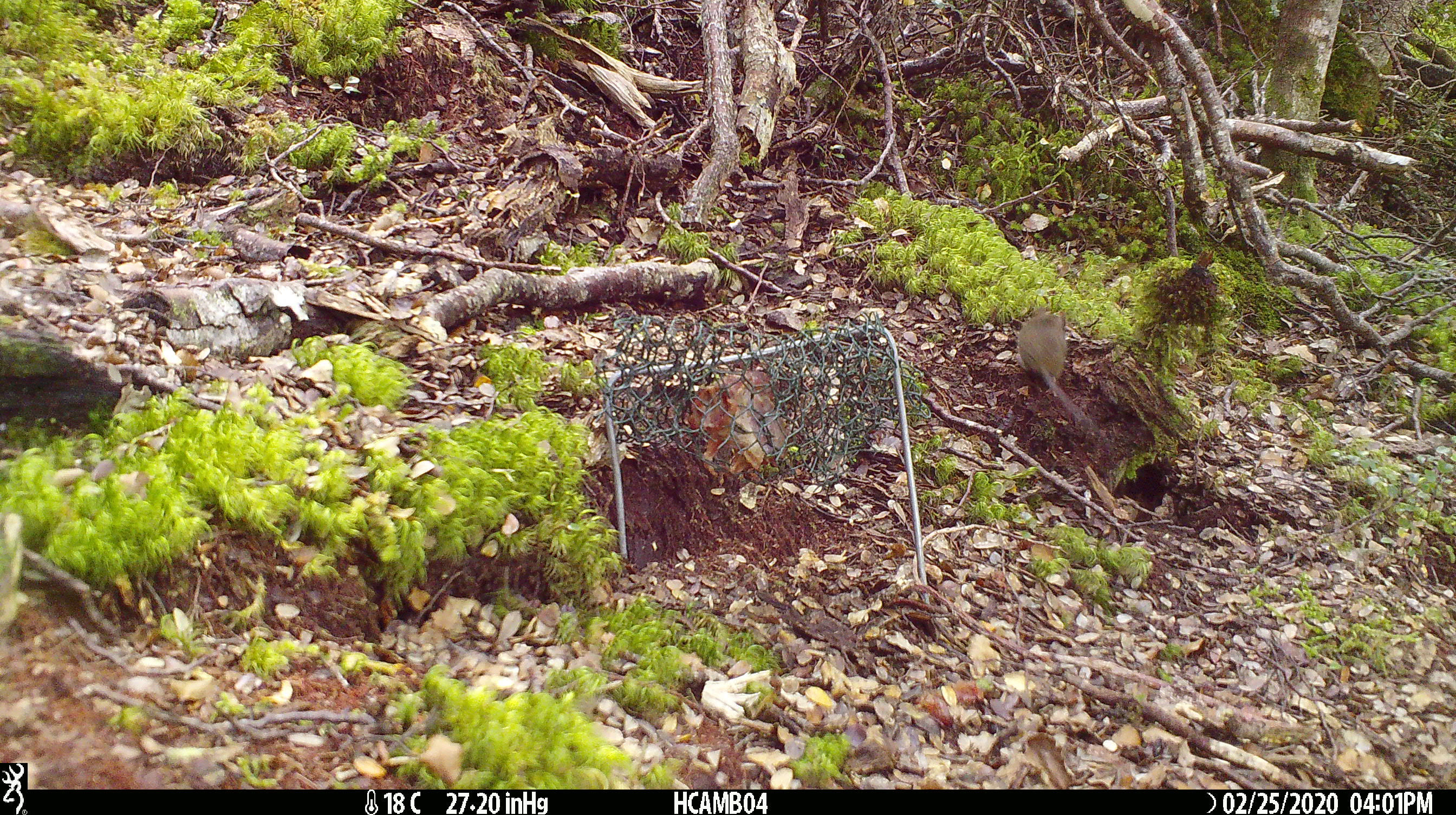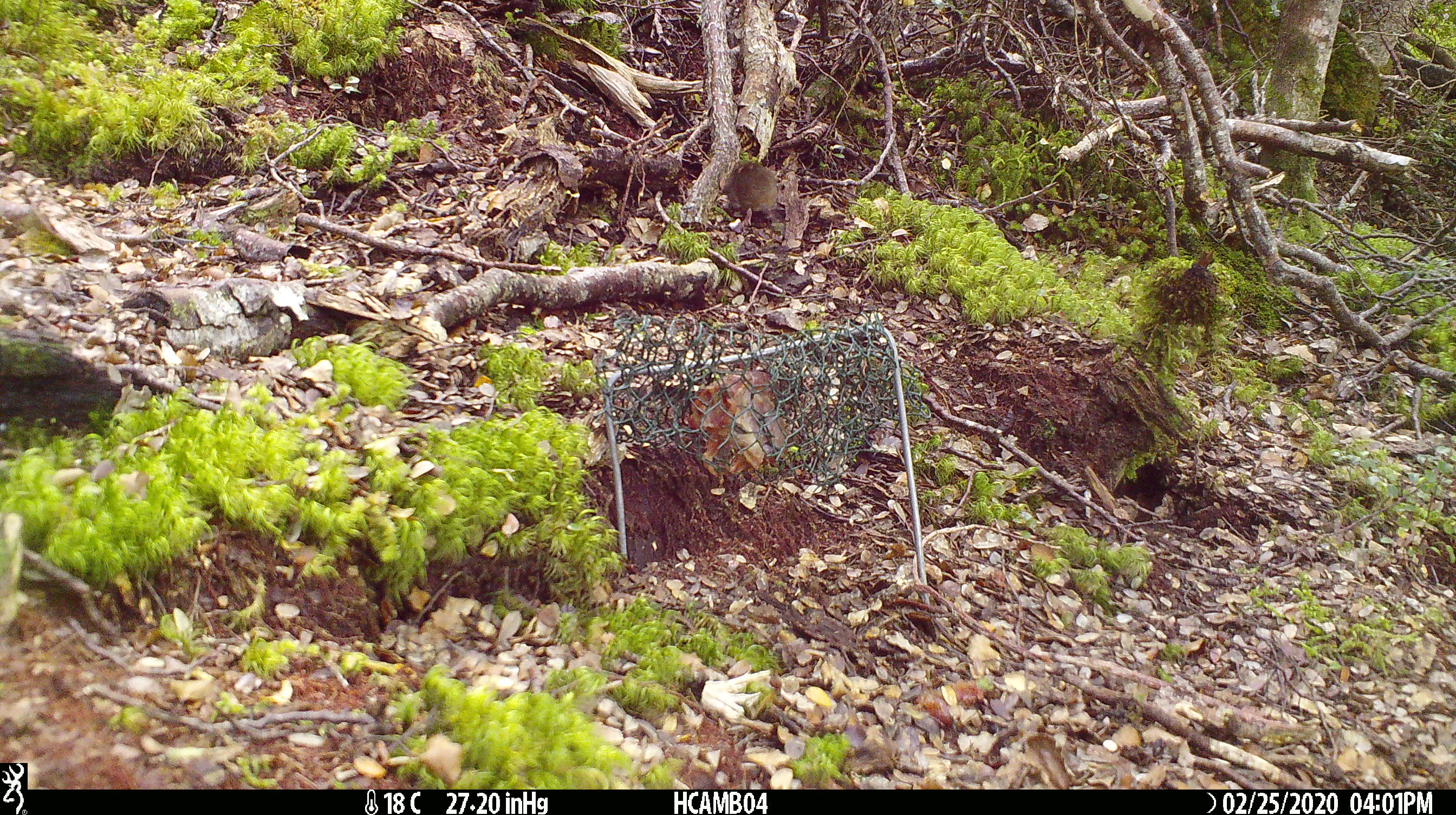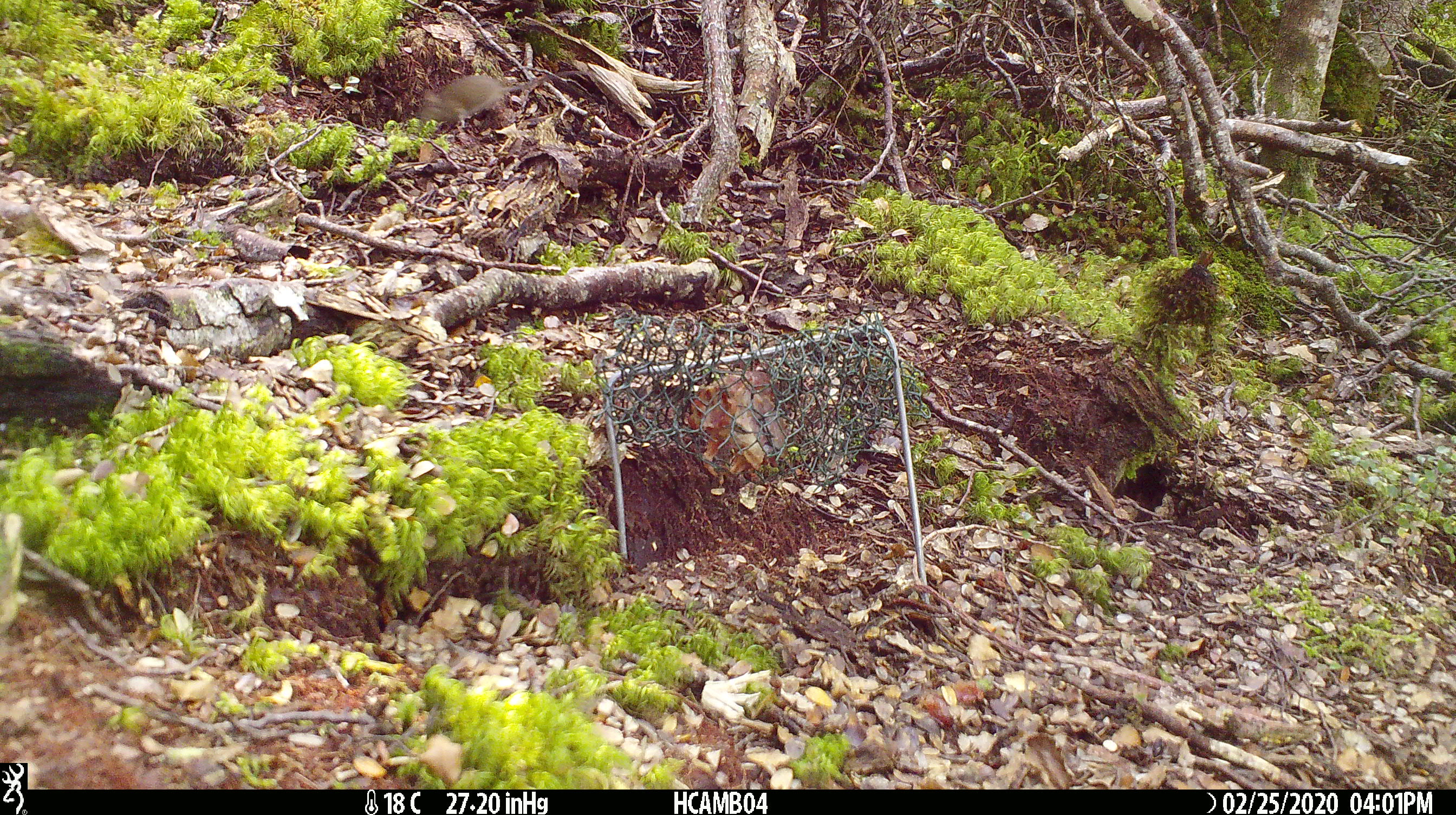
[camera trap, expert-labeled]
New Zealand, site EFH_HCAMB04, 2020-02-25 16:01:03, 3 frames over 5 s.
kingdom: Animalia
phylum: Chordata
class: Mammalia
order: Rodentia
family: Muridae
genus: Mus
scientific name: Mus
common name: mouse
Mouse (Mus).